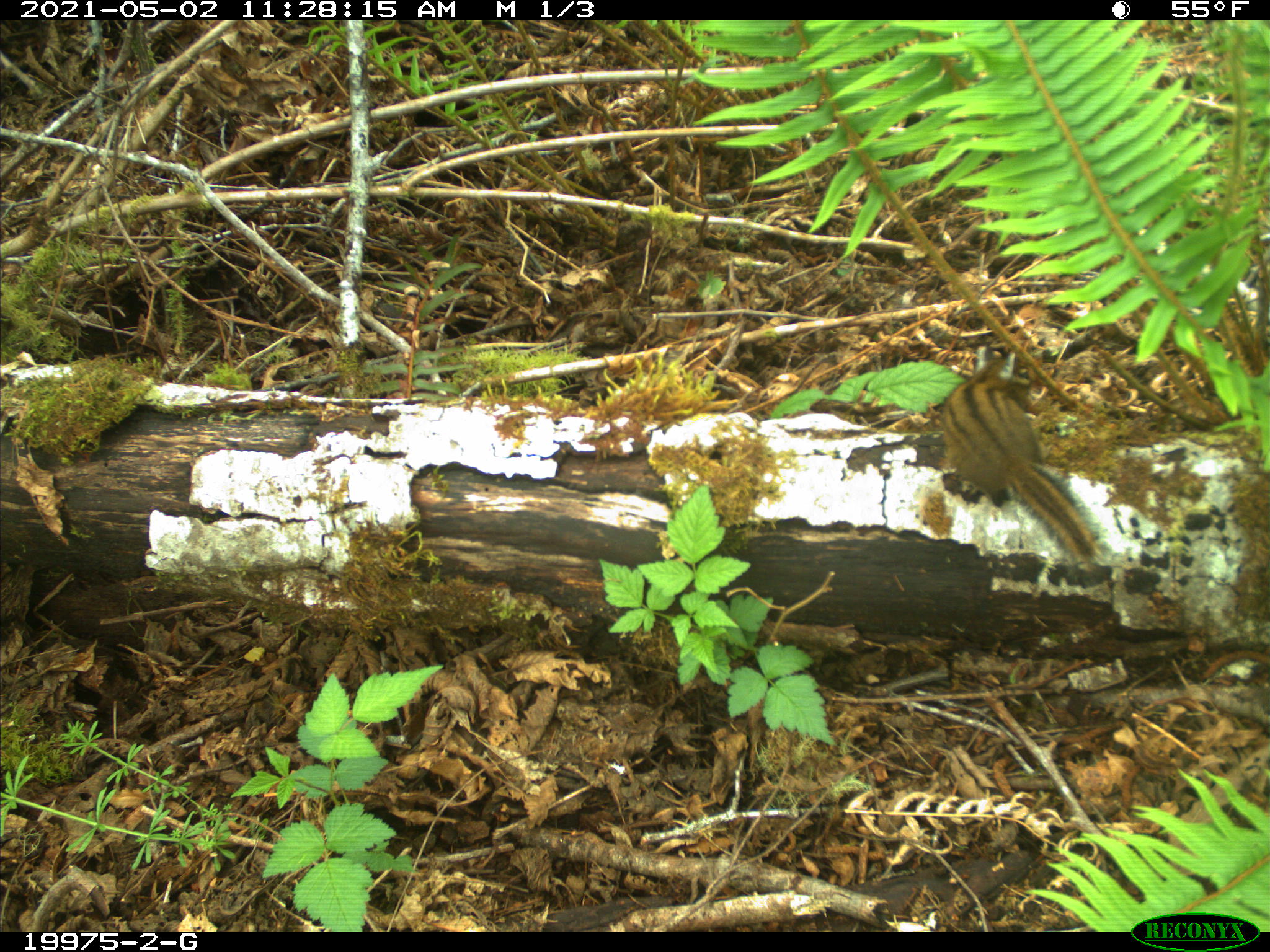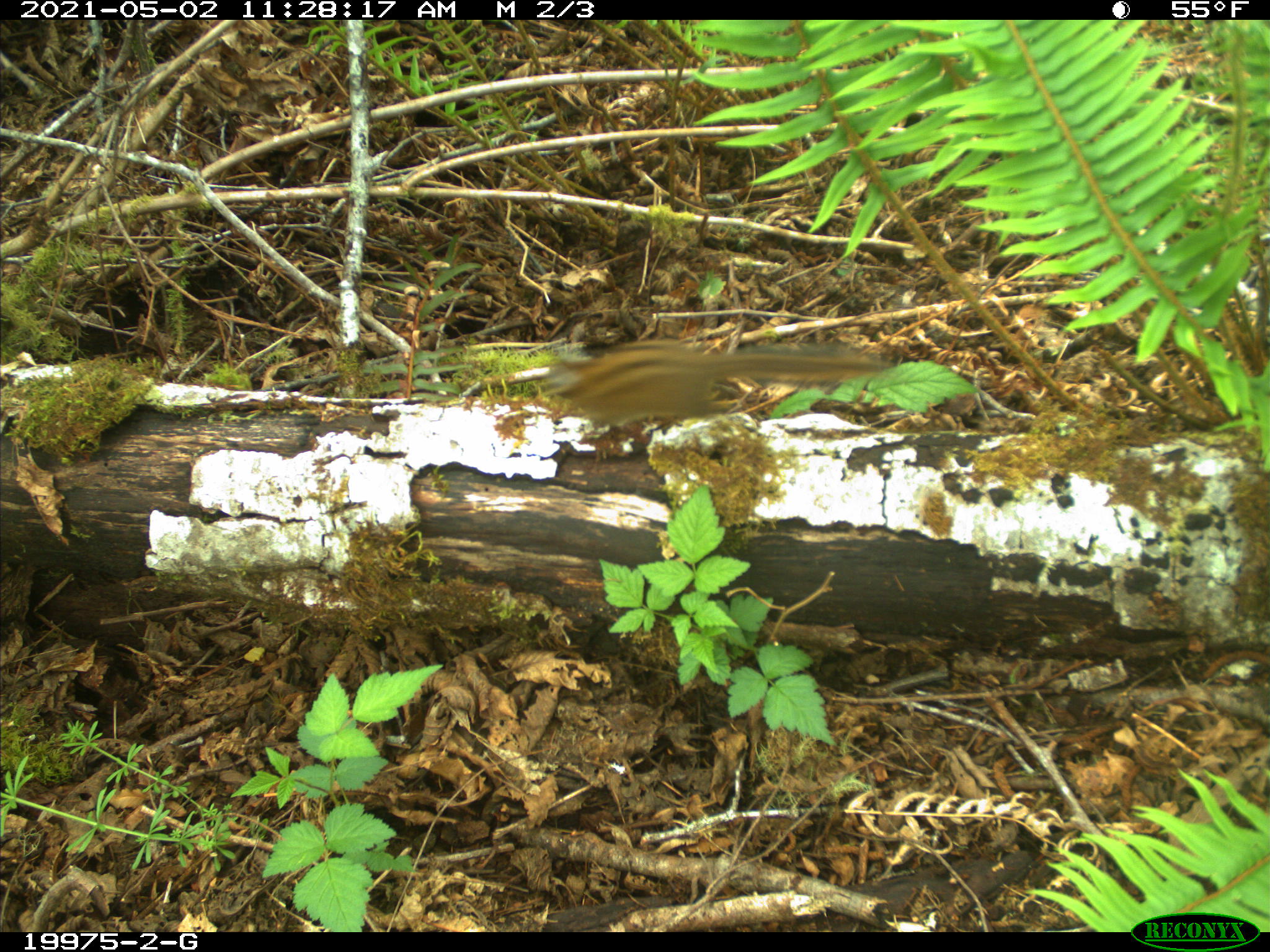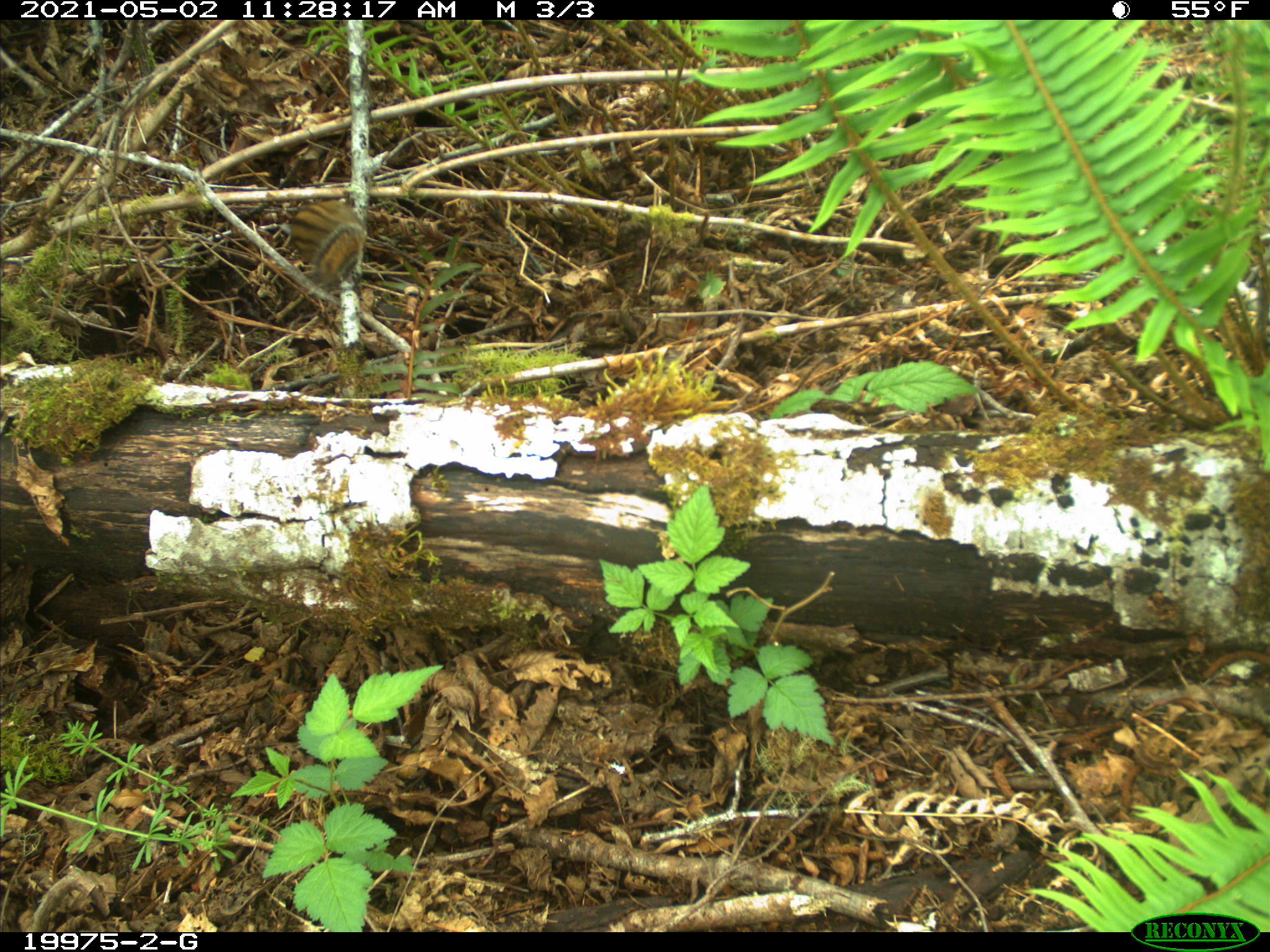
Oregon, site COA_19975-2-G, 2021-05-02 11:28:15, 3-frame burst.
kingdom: Animalia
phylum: Chordata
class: Mammalia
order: Rodentia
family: Sciuridae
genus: Neotamias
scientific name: Neotamias townsendii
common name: townsend's chipmunk